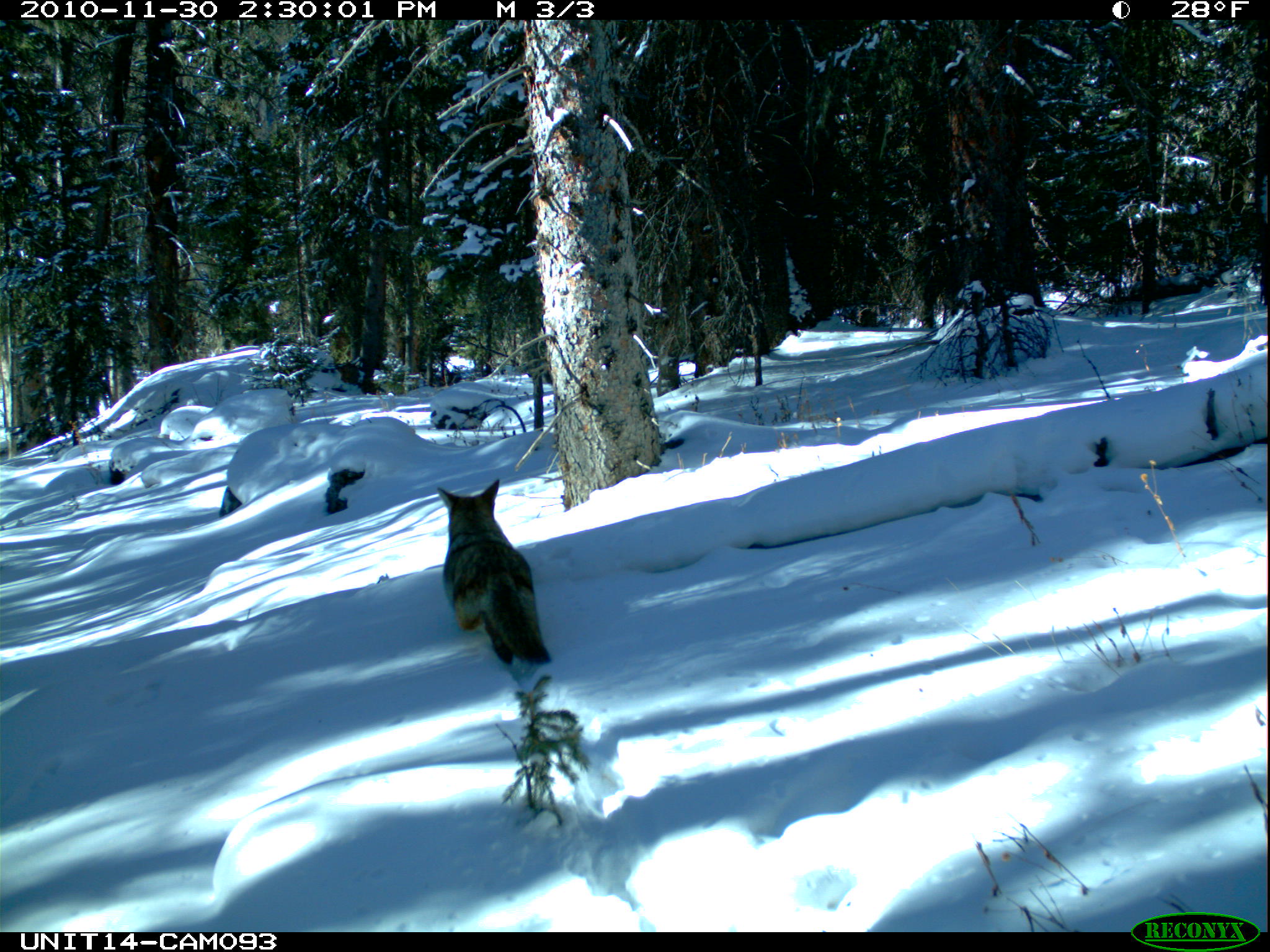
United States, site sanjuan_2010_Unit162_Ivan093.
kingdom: Animalia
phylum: Chordata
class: Mammalia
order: Carnivora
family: Canidae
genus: Canis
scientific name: Canis latrans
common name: coyote